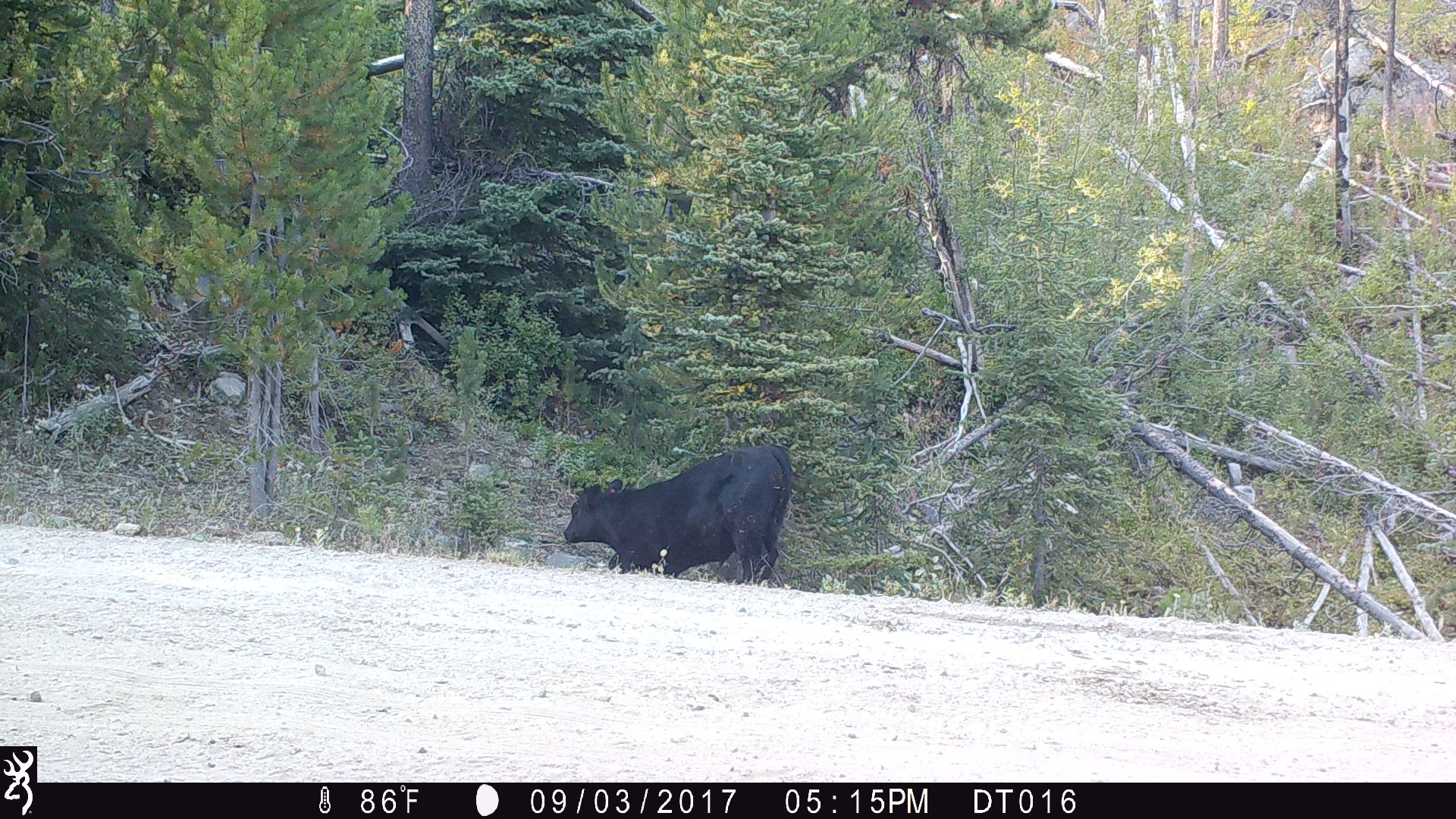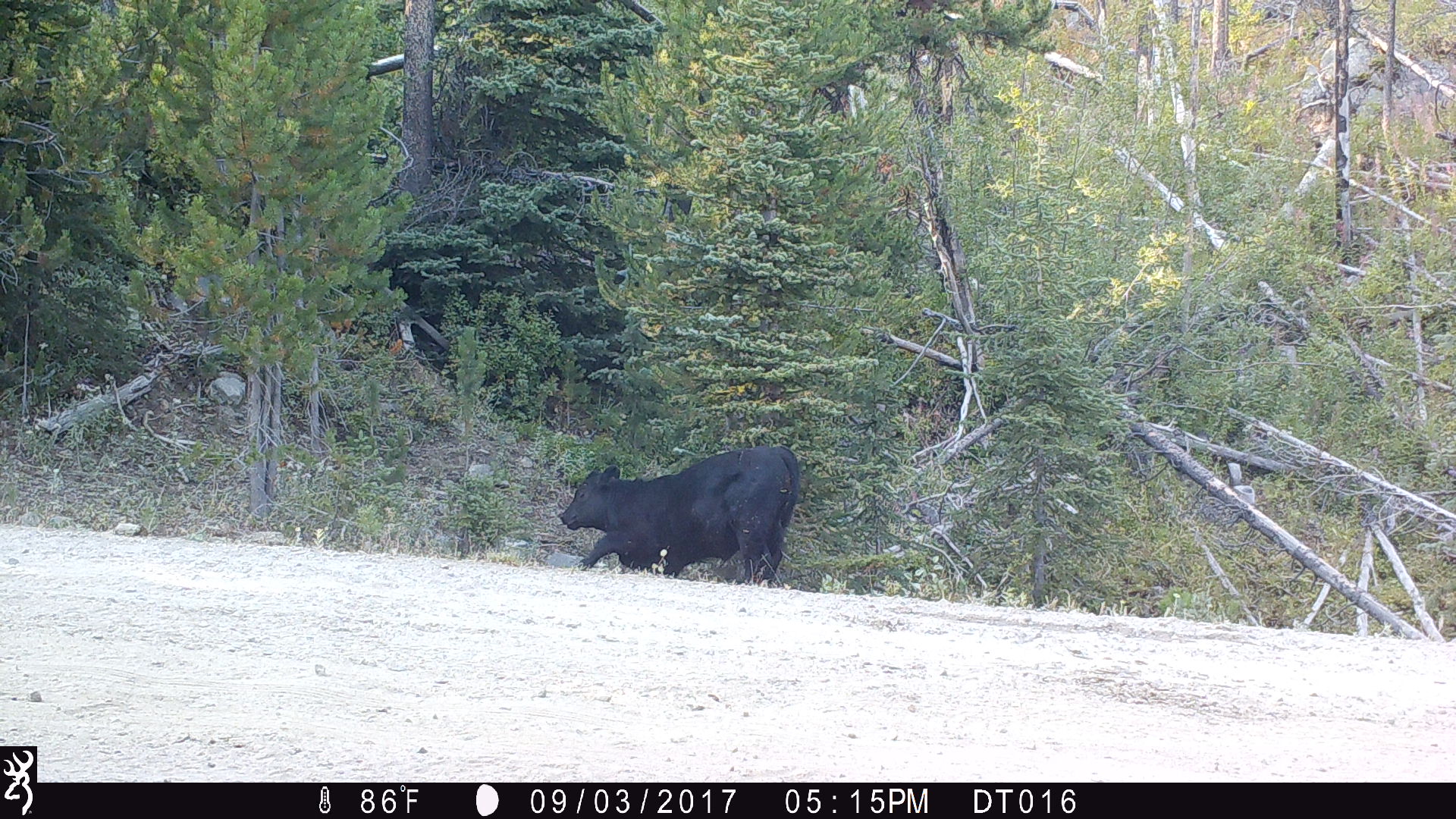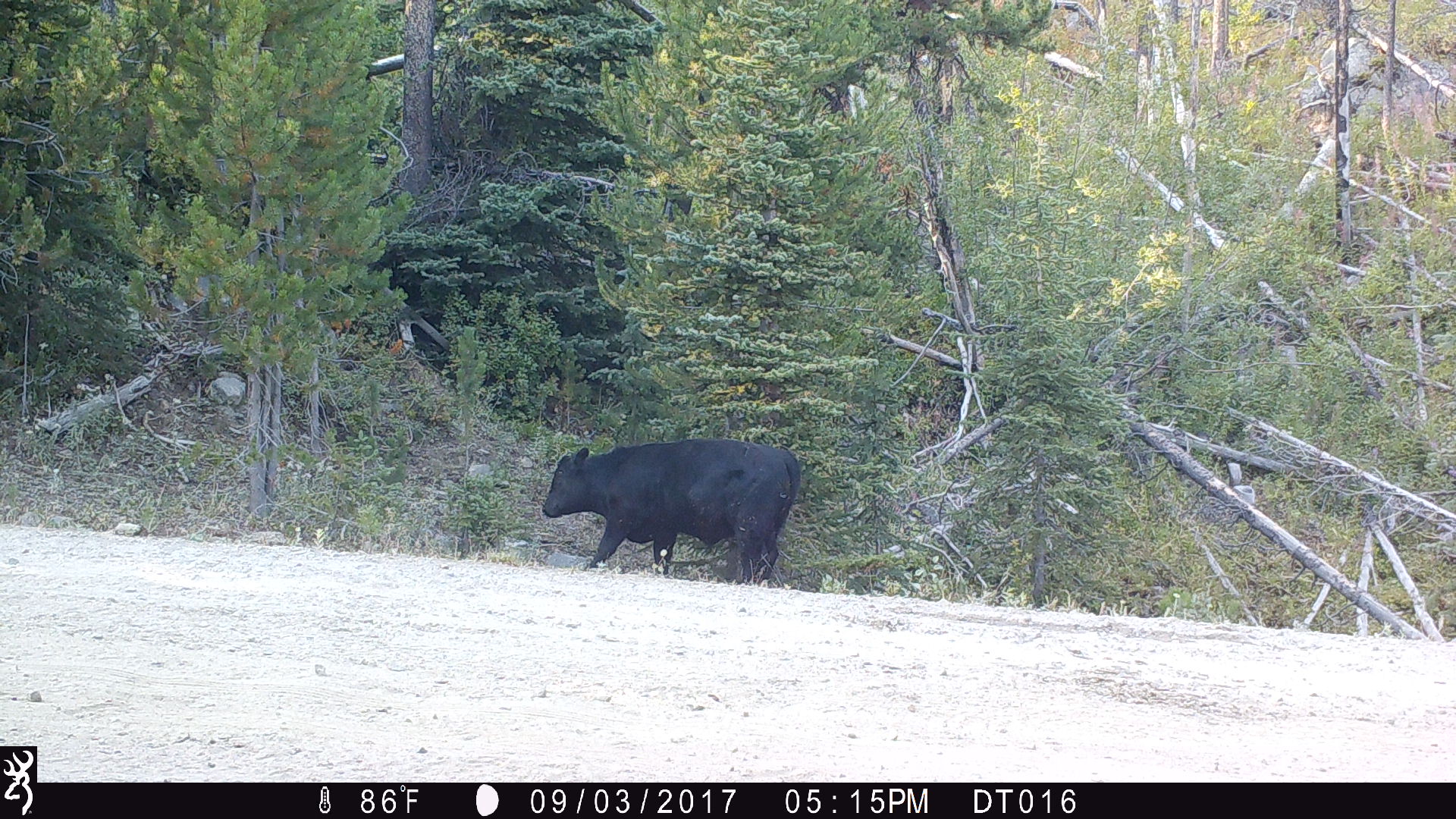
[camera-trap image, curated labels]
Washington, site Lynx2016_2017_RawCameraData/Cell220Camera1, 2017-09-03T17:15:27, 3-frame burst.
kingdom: Animalia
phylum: Chordata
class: Mammalia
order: Artiodactyla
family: Bovidae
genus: Bos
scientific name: Bos taurus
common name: domestic cattle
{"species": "domestic cattle (Bos taurus)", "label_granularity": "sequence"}